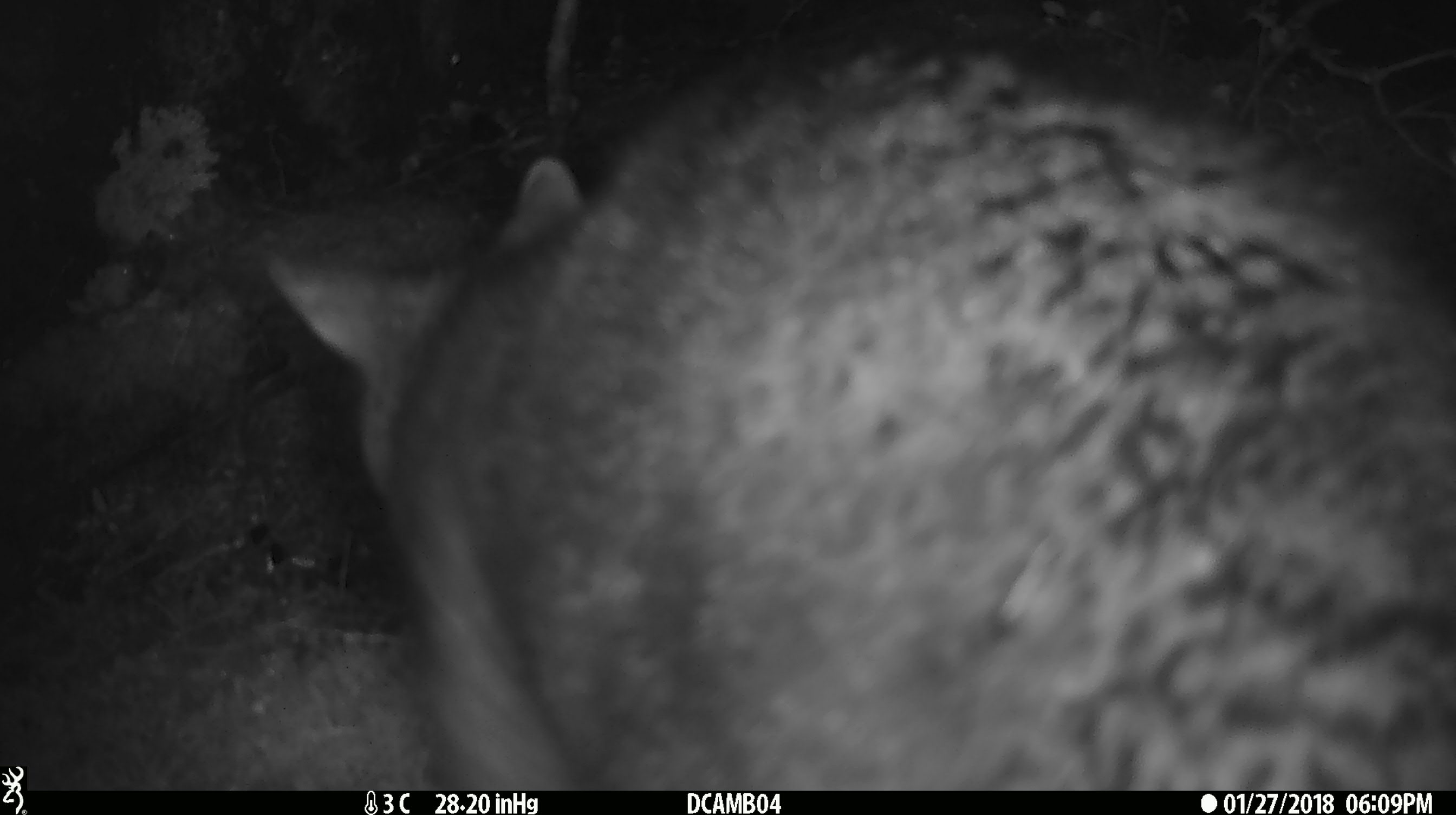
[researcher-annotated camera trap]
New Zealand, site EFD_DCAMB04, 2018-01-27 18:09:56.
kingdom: Animalia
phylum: Chordata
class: Mammalia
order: Diprotodontia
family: Phalangeridae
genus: Trichosurus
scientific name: Trichosurus vulpecula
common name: common brushtail possum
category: possum